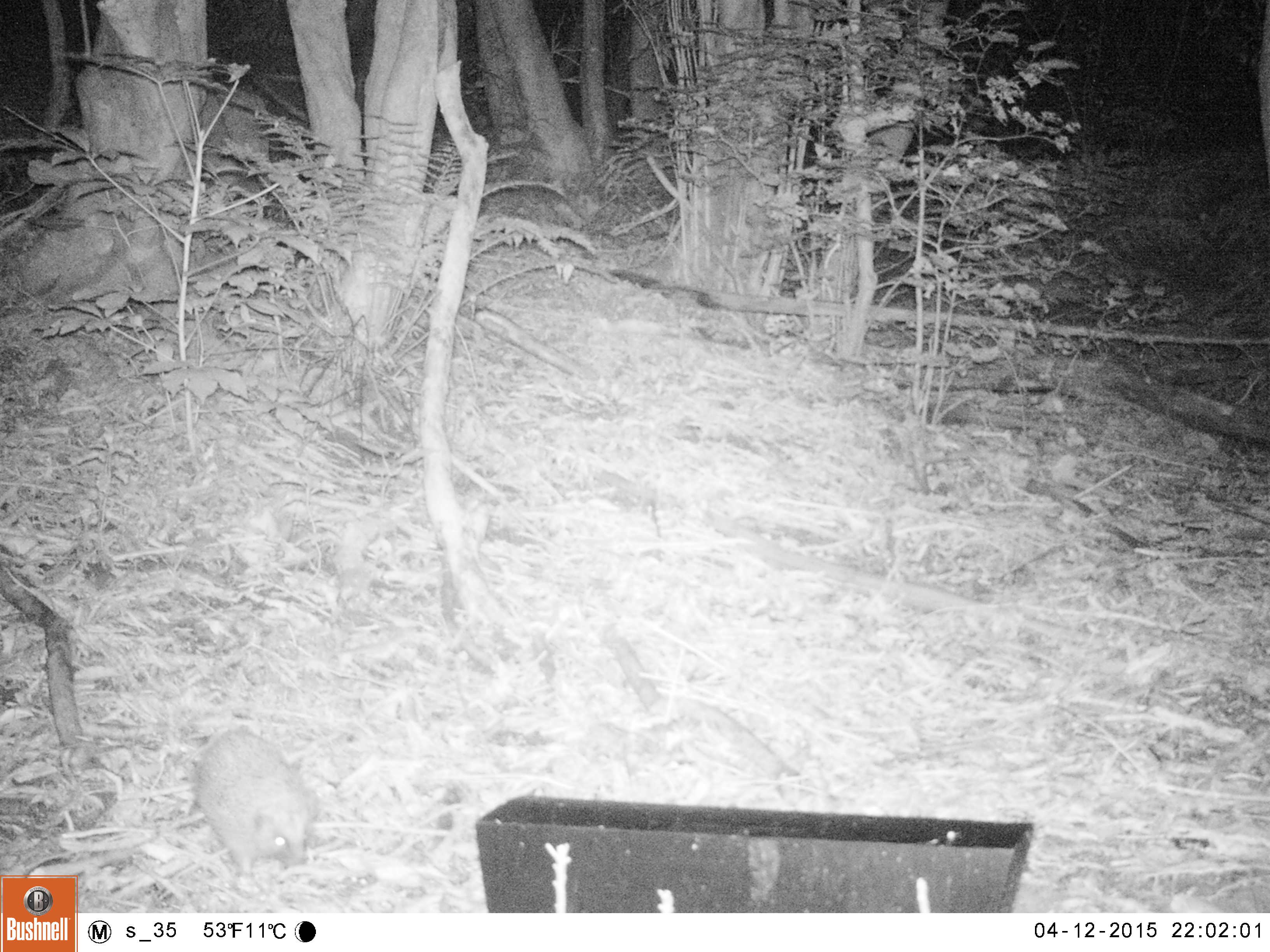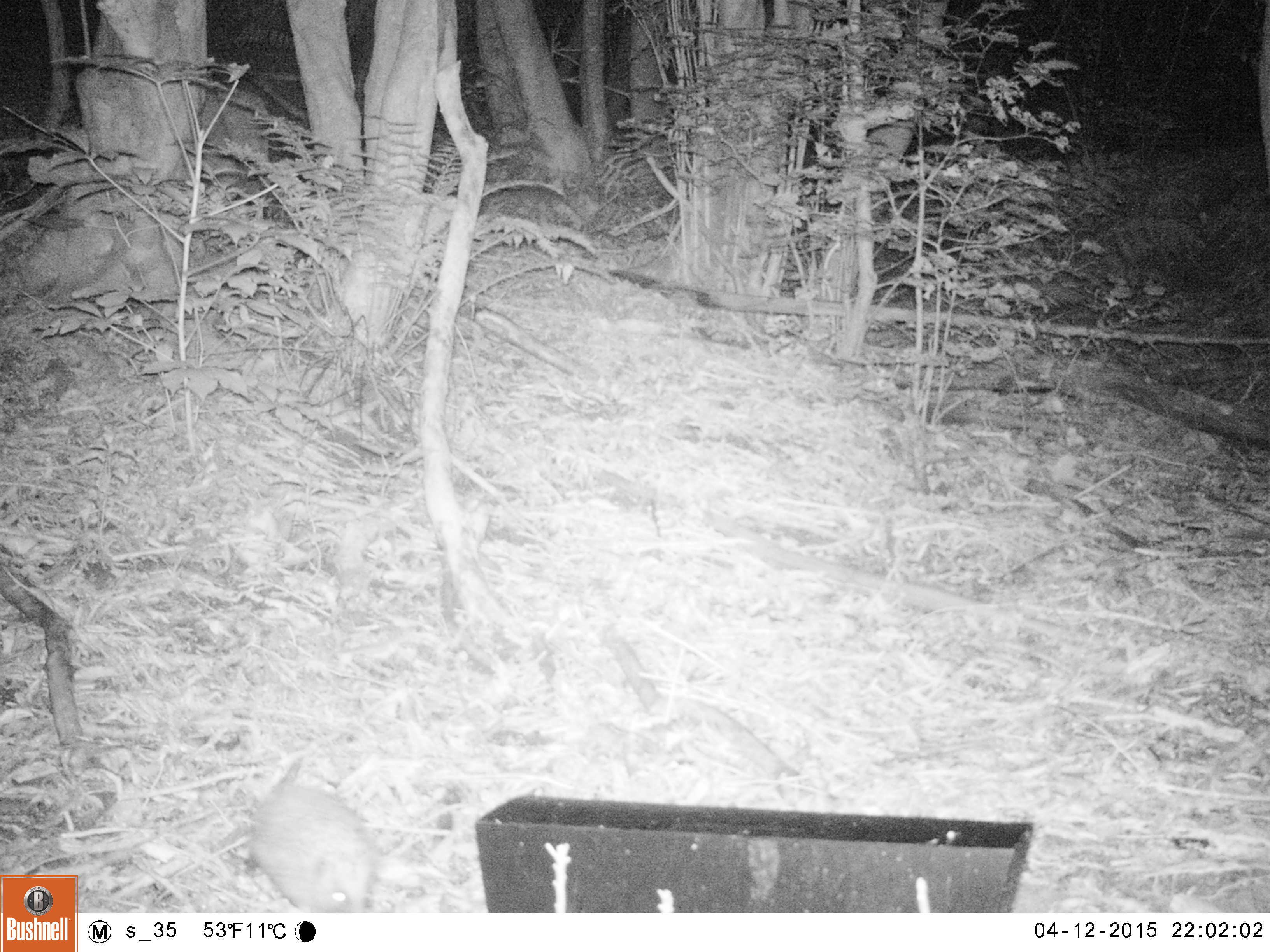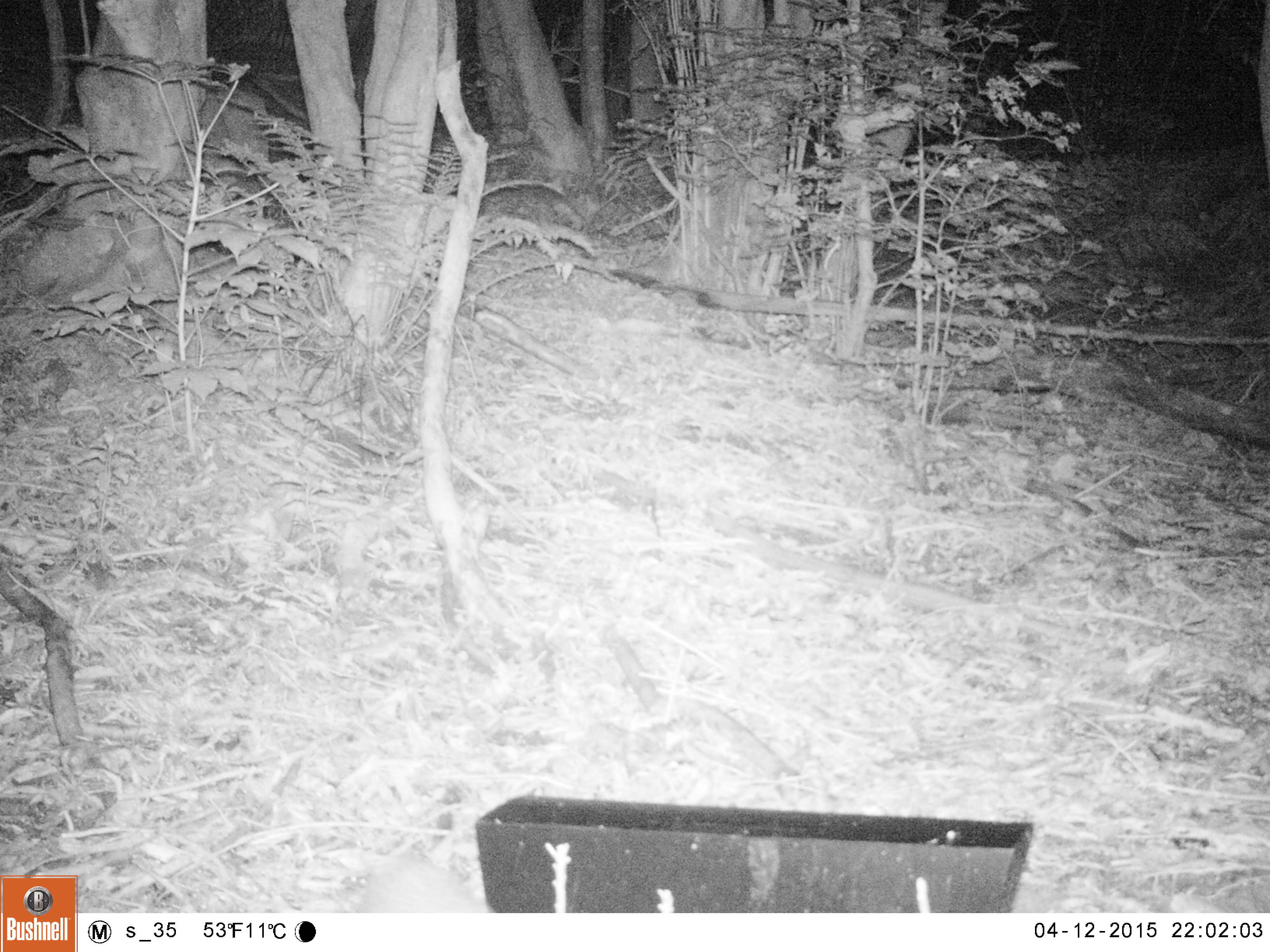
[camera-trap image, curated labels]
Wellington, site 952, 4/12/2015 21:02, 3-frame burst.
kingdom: Animalia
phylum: Chordata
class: Mammalia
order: Eulipotyphla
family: Erinaceidae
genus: Erinaceus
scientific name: Erinaceus europaeus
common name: hedgehog